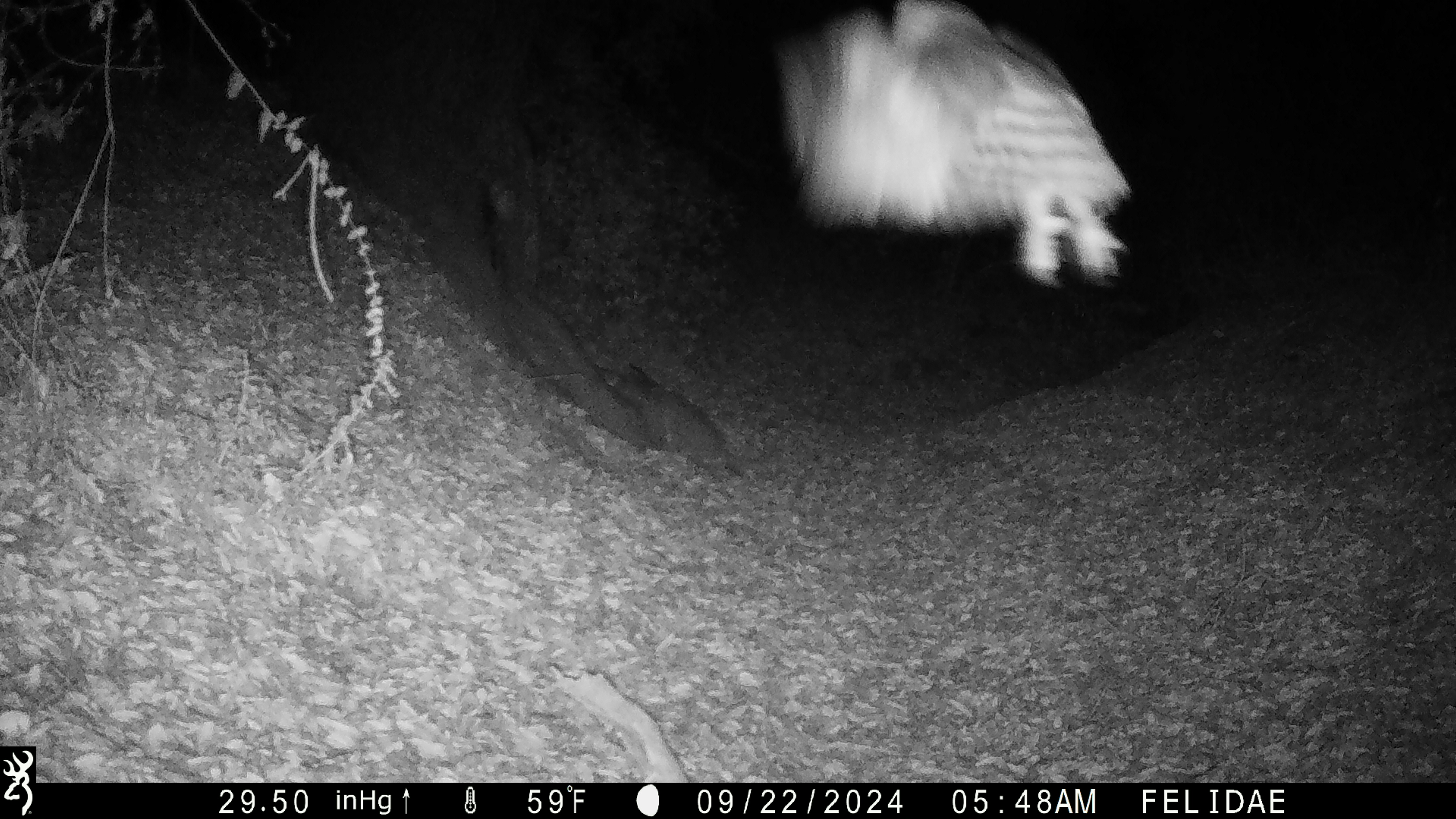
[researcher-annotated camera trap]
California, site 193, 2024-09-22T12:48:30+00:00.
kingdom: Animalia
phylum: Chordata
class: Aves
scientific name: Aves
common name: bird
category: unknown bird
Unknown bird (bird) (Aves).